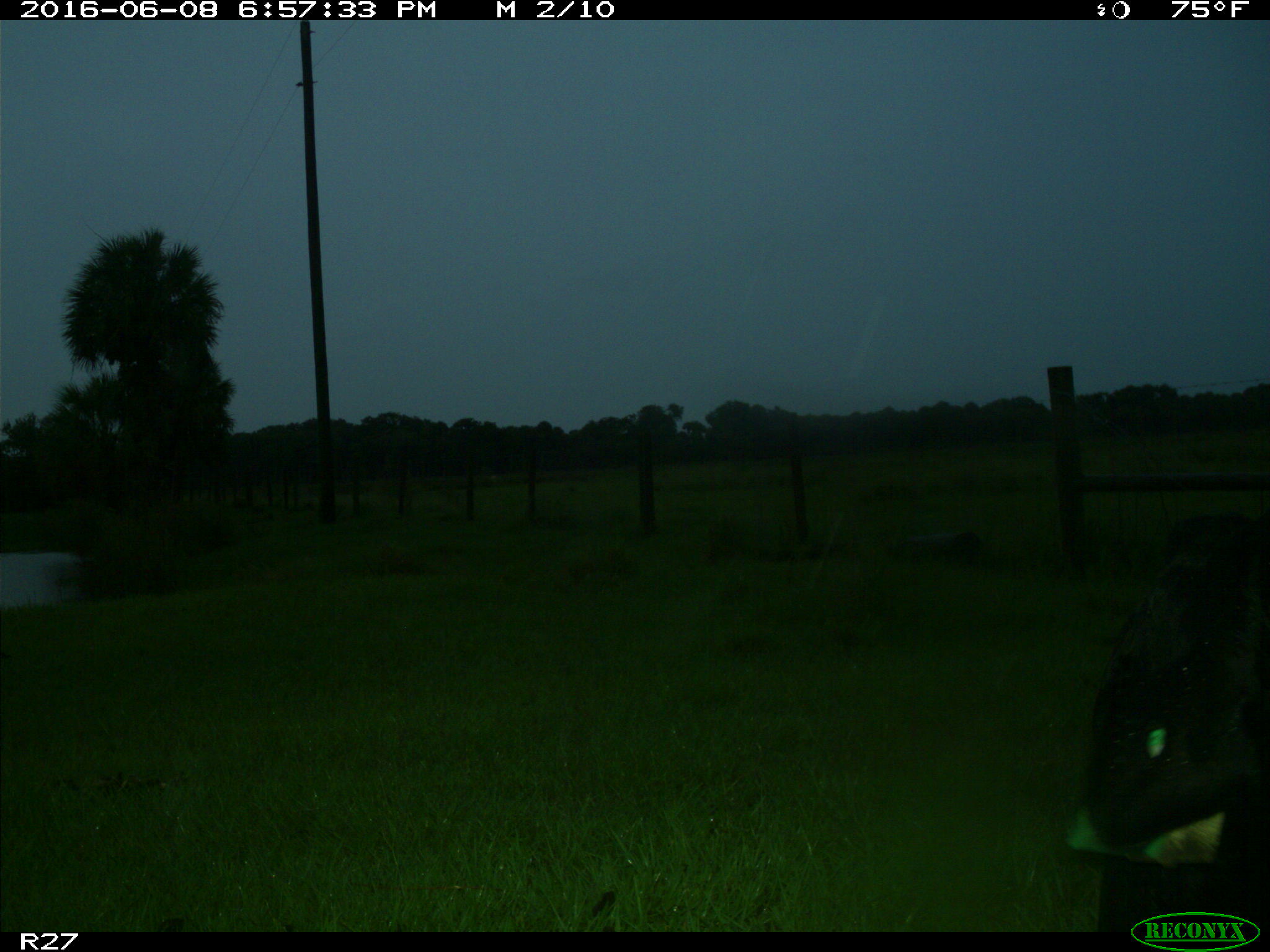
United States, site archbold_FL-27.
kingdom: Animalia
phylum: Chordata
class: Mammalia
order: Artiodactyla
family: Bovidae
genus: Bos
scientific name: Bos taurus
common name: domestic cow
Bos taurus (domestic cow).